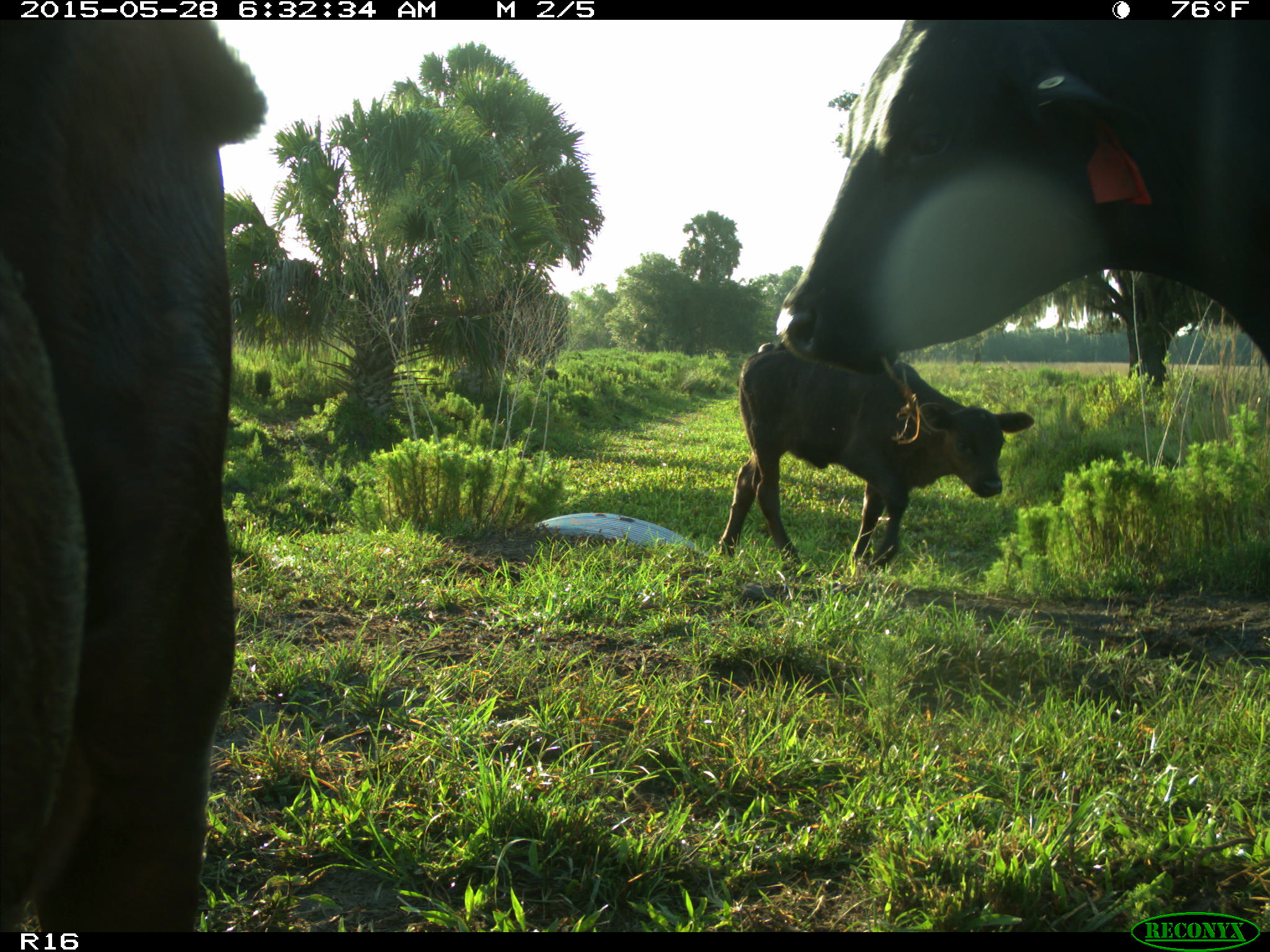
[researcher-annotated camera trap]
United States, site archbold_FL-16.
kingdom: Animalia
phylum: Chordata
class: Mammalia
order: Artiodactyla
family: Bovidae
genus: Bos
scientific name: Bos taurus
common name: domestic cow